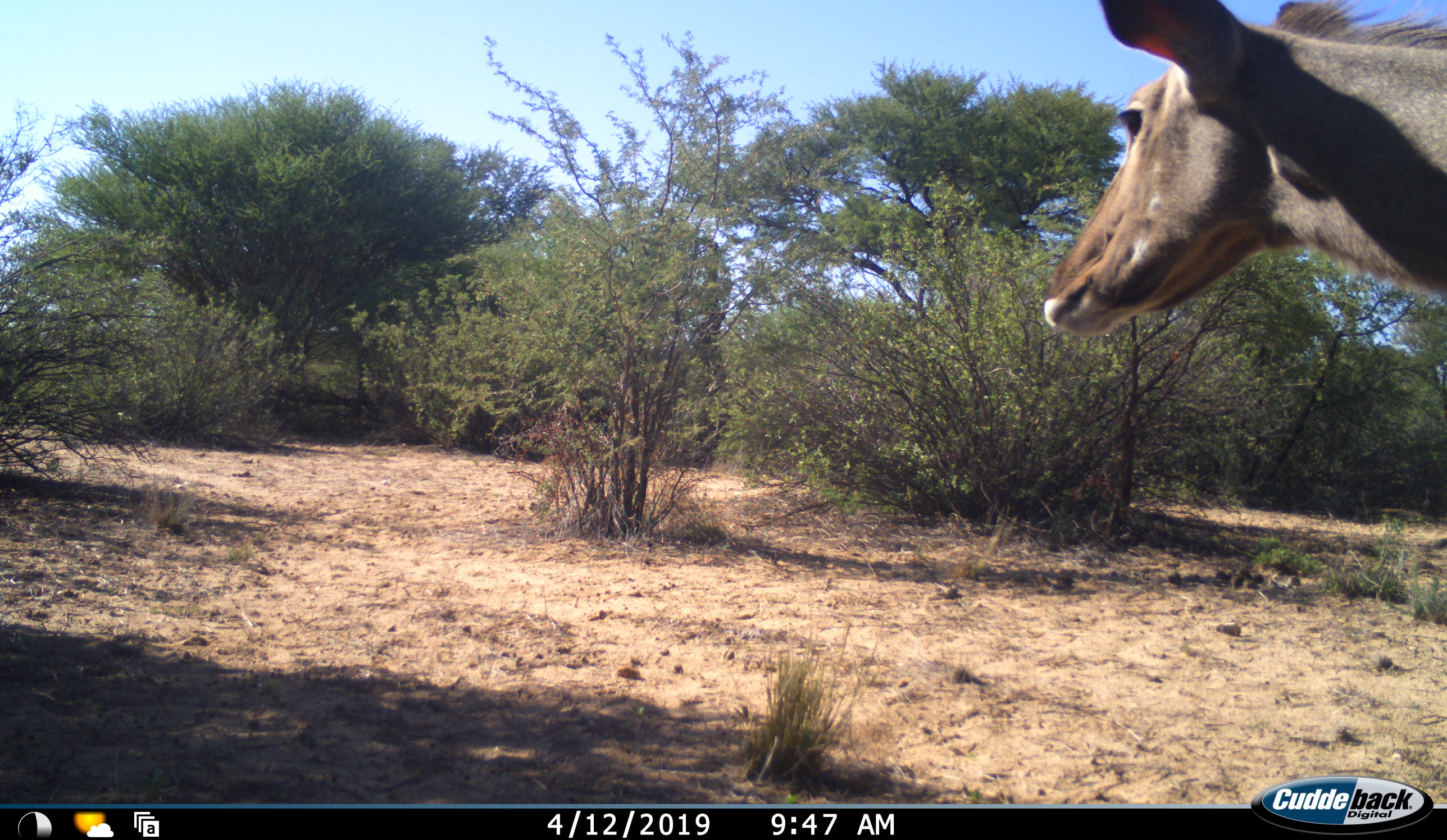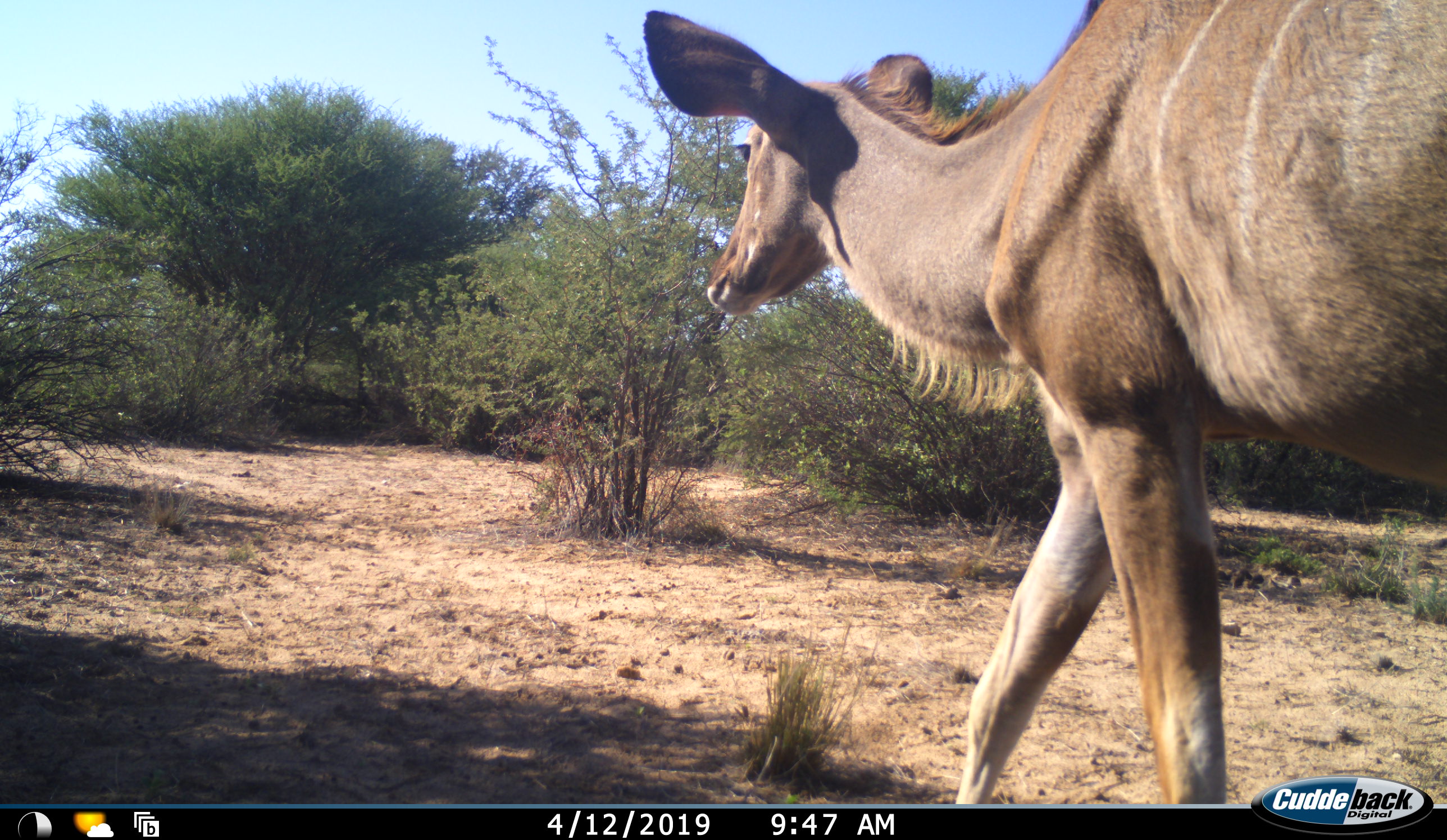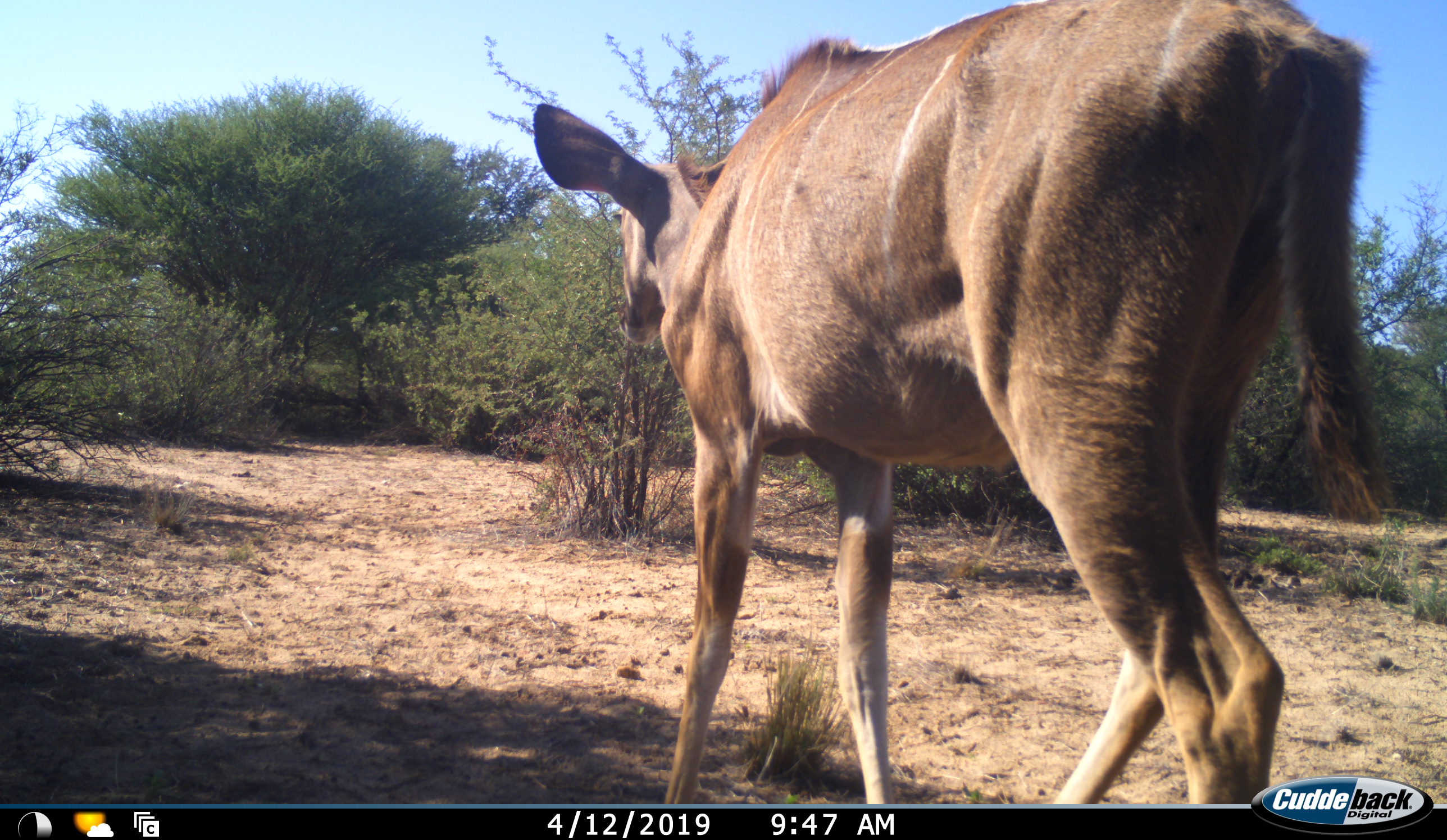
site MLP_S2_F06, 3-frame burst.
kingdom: Animalia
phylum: Chordata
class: Mammalia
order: Artiodactyla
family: Bovidae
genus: Tragelaphus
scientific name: Tragelaphus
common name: kudu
Kudu (Tragelaphus), count 1. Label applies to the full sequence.